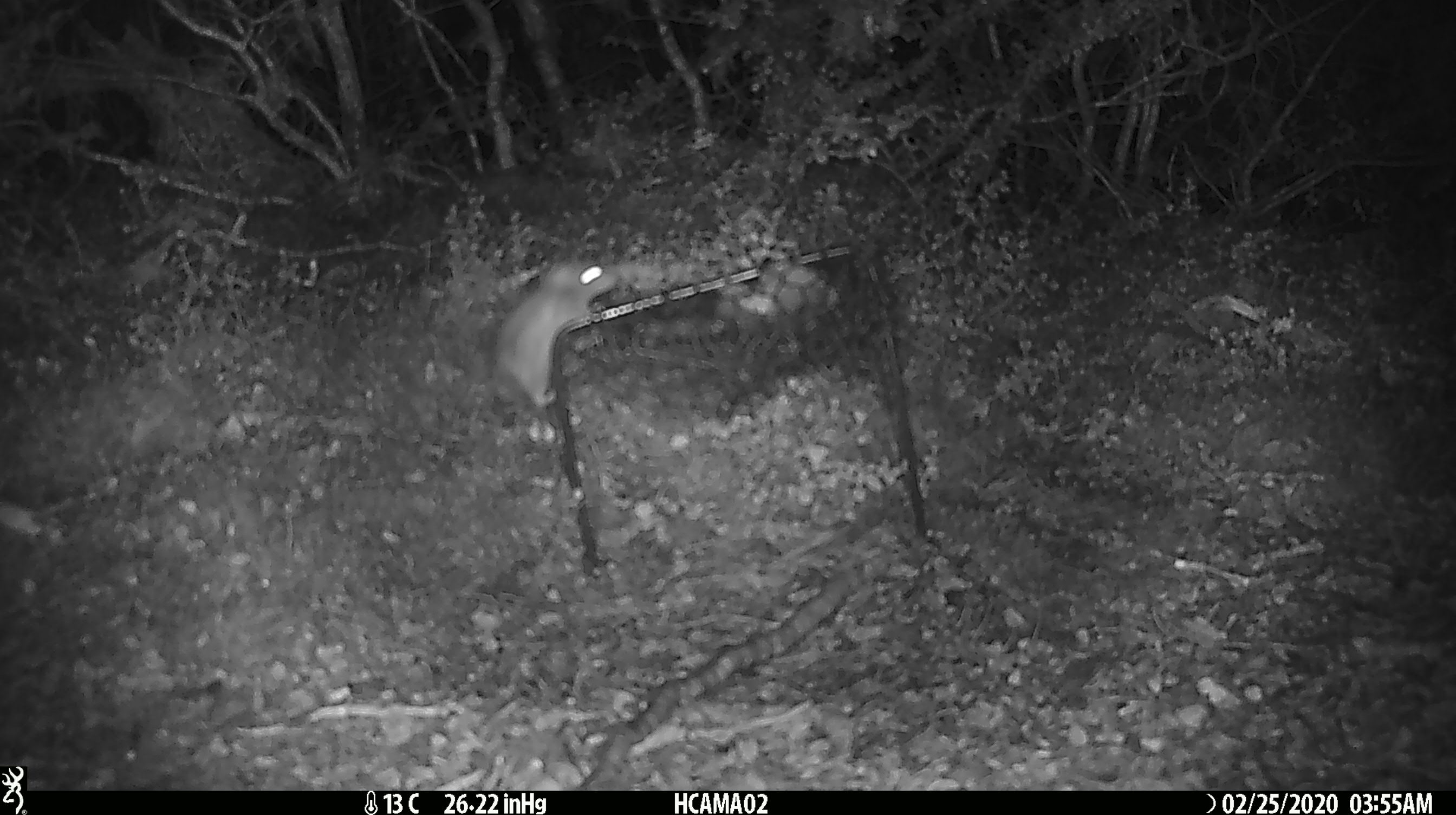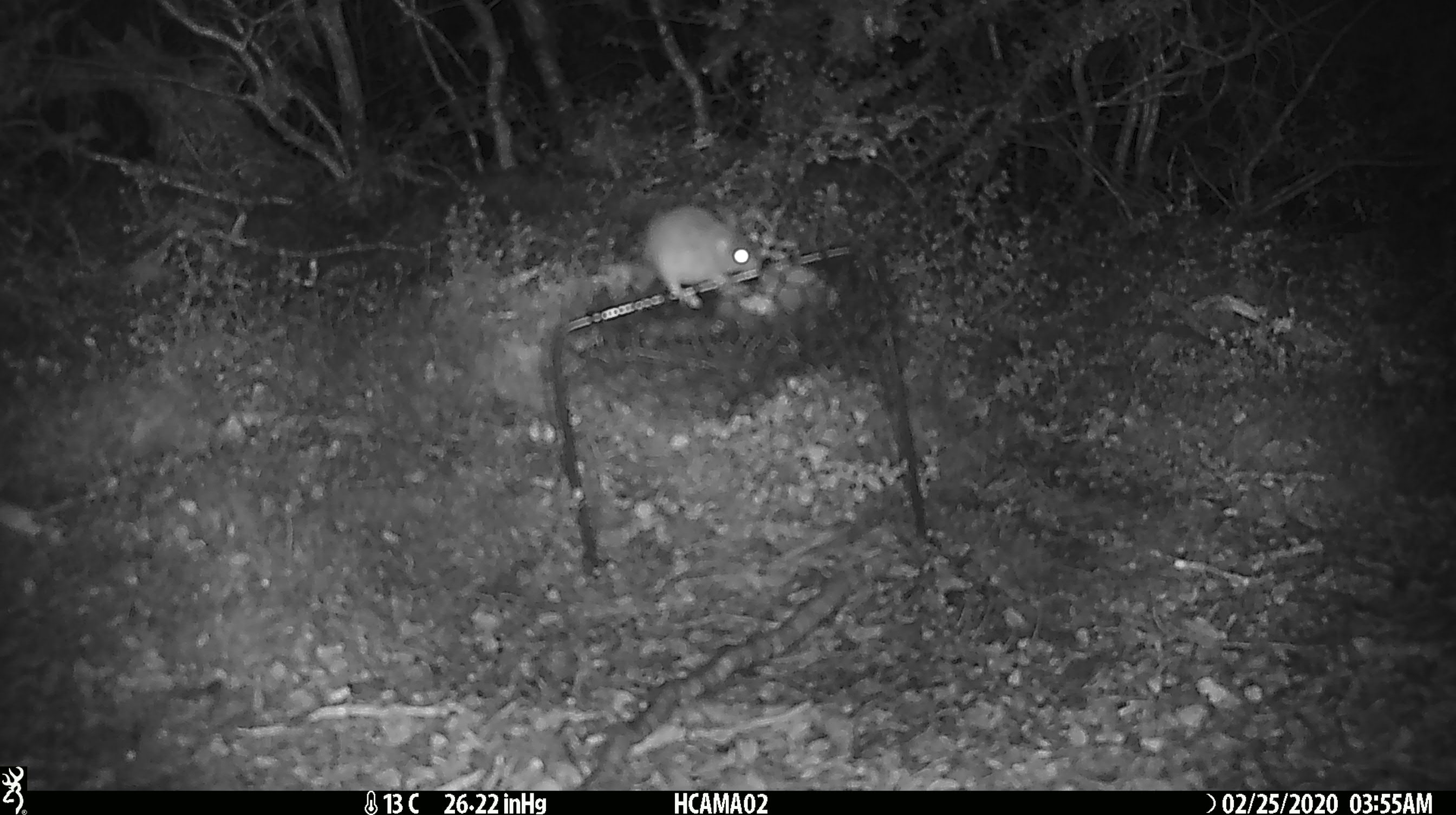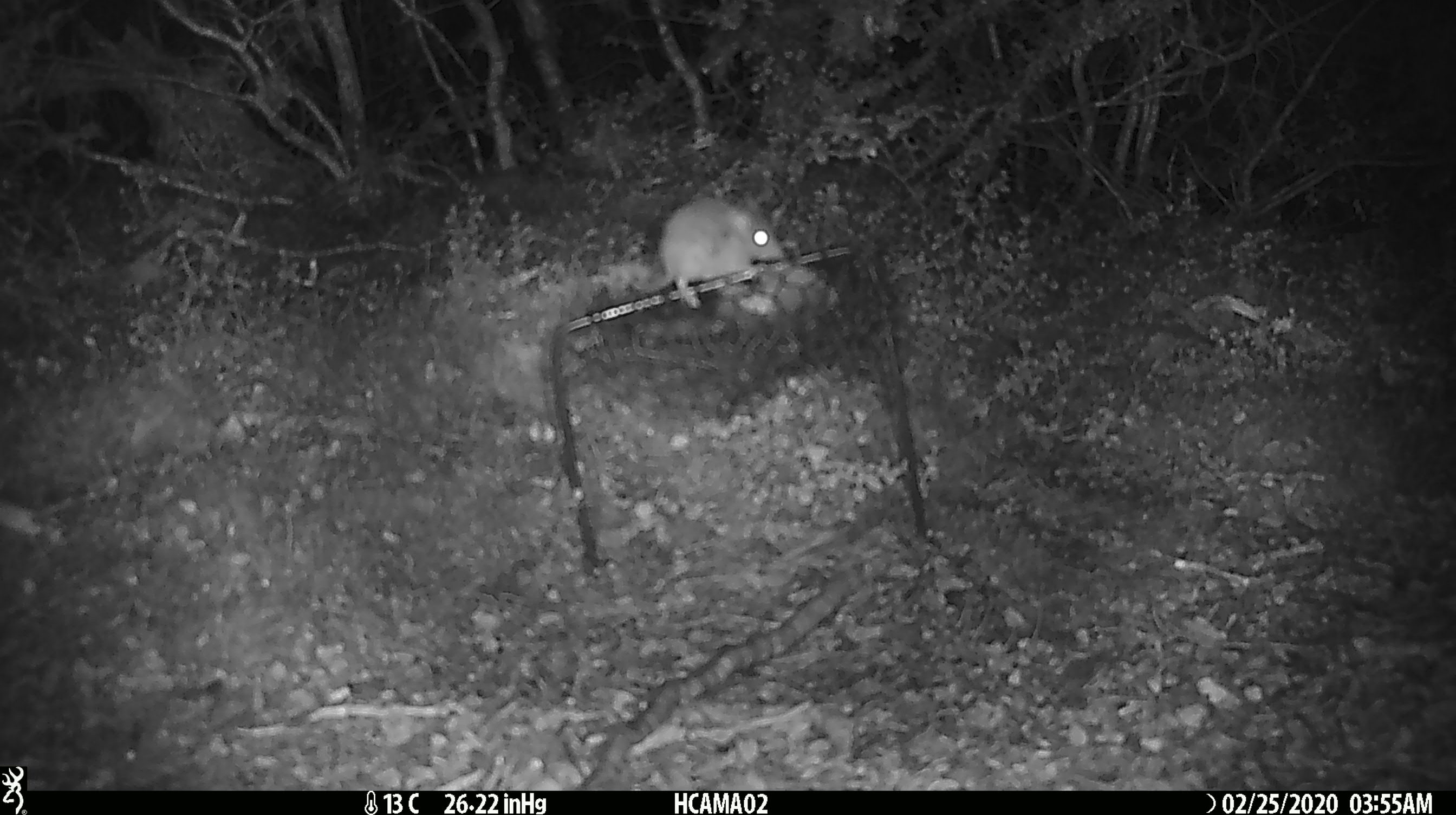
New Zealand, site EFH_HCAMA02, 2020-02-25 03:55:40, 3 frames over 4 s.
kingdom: Animalia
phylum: Chordata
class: Mammalia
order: Rodentia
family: Muridae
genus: Mus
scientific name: Mus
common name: mouse